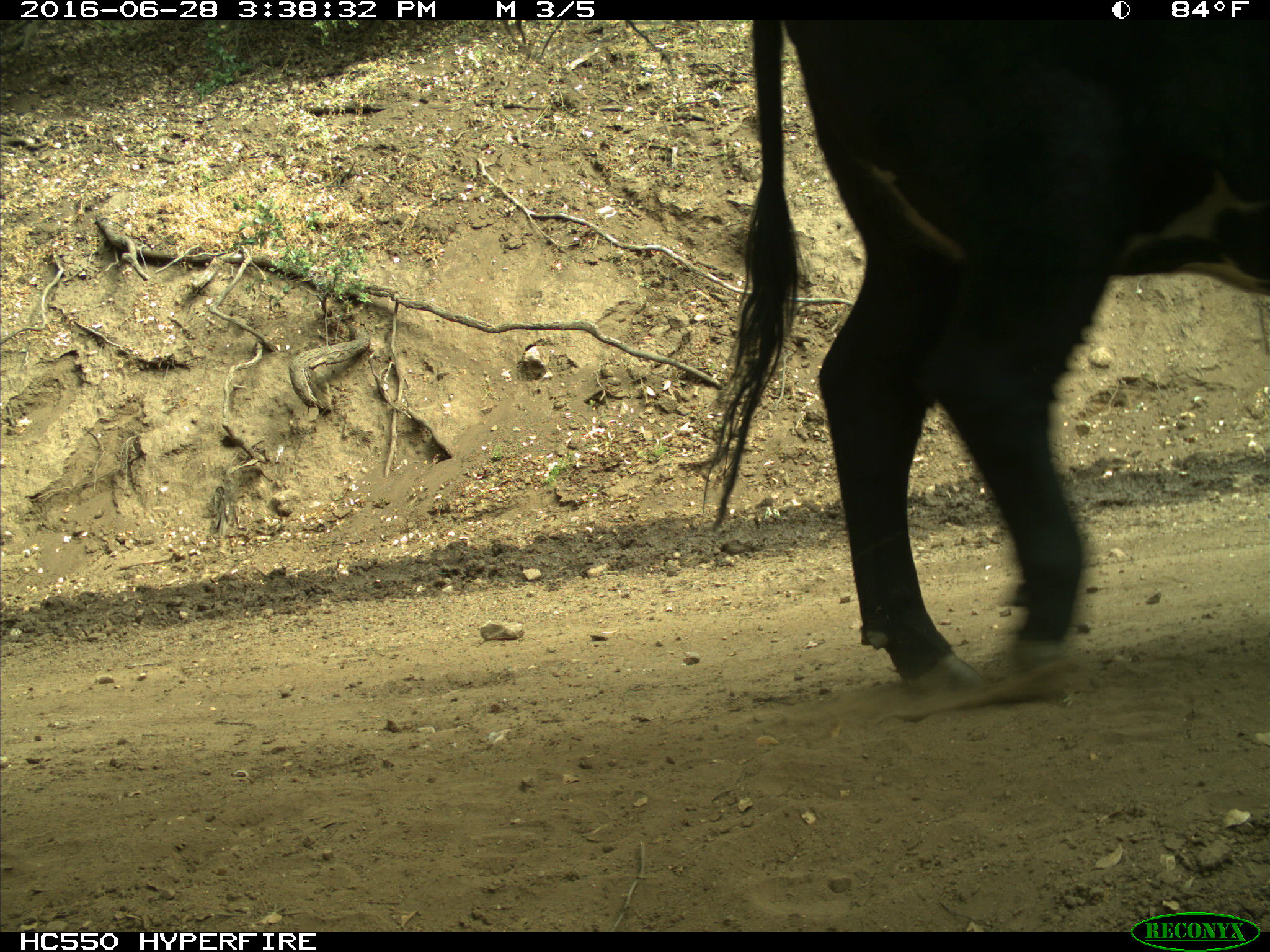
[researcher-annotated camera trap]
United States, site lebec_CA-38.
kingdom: Animalia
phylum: Chordata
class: Mammalia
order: Artiodactyla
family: Bovidae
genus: Bos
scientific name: Bos taurus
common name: domestic cow